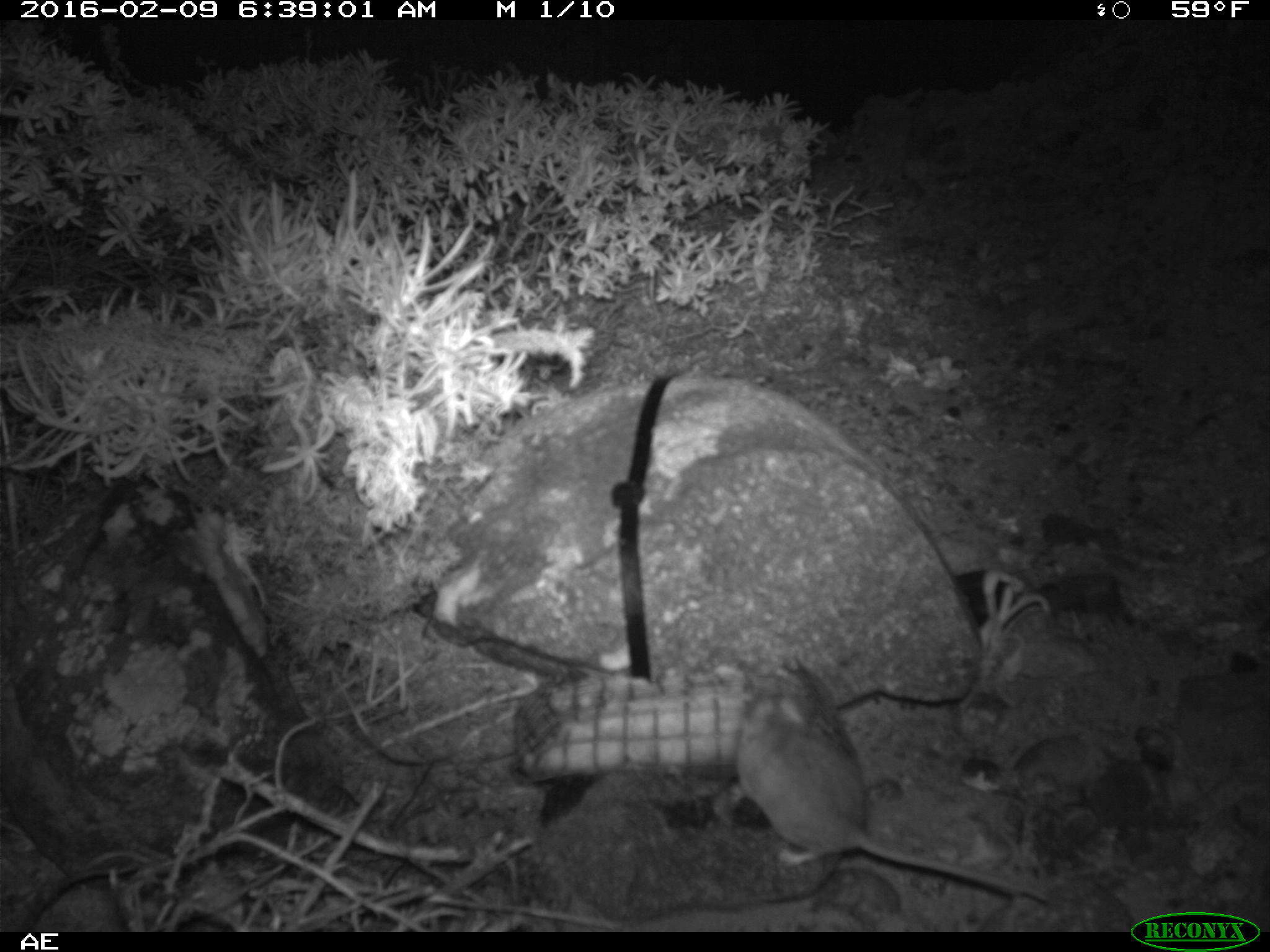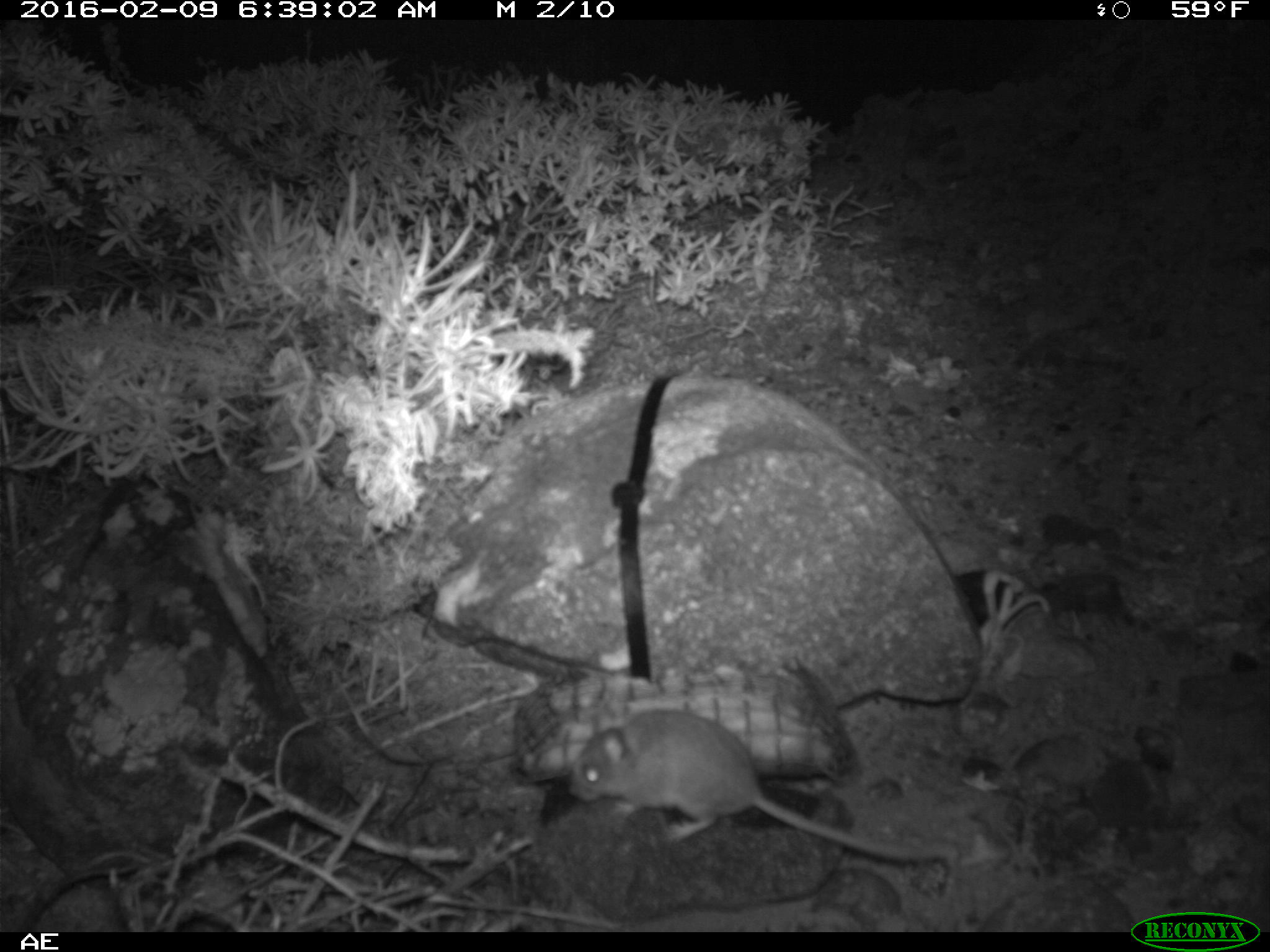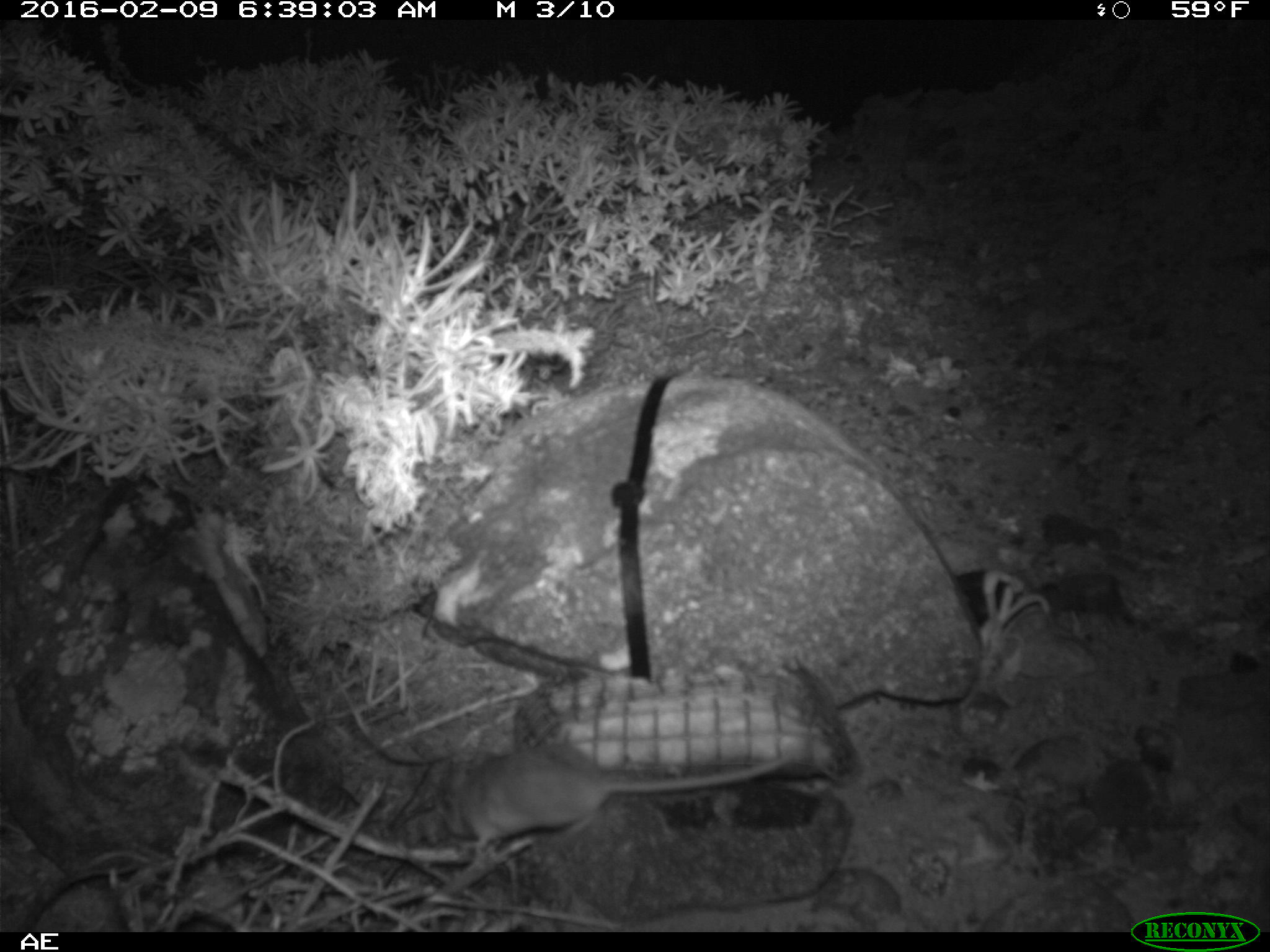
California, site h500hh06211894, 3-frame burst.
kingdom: Animalia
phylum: Chordata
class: Mammalia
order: Rodentia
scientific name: Rodentia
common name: rodent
Rodent (Rodentia).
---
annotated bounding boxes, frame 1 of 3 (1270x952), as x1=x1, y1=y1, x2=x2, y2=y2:
rodent: x1=726, y1=659, x2=1046, y2=902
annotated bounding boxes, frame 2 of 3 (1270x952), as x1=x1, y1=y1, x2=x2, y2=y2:
rodent: x1=569, y1=707, x2=960, y2=863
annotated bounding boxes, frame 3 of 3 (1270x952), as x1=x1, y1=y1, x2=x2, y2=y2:
rodent: x1=442, y1=733, x2=793, y2=840